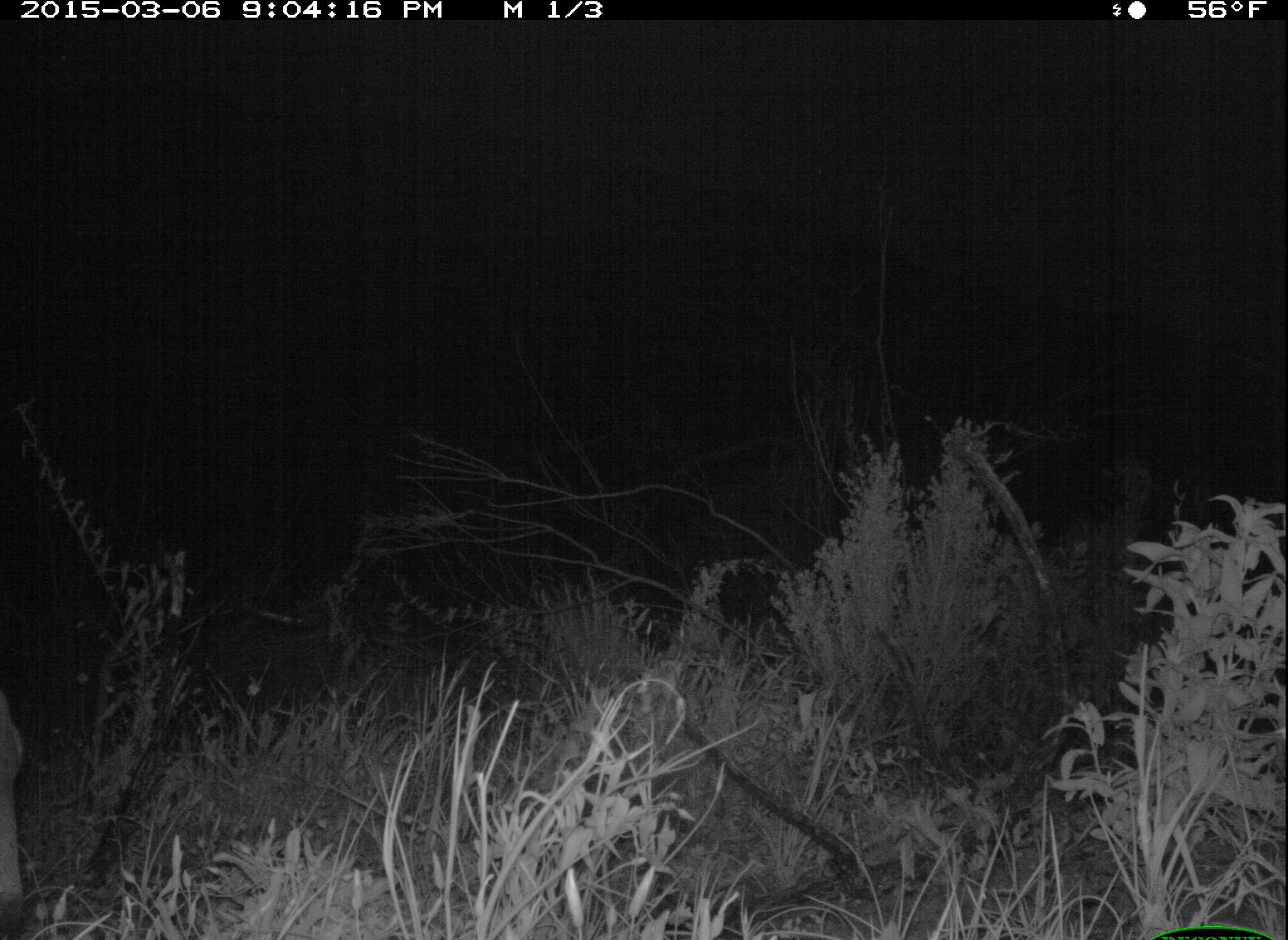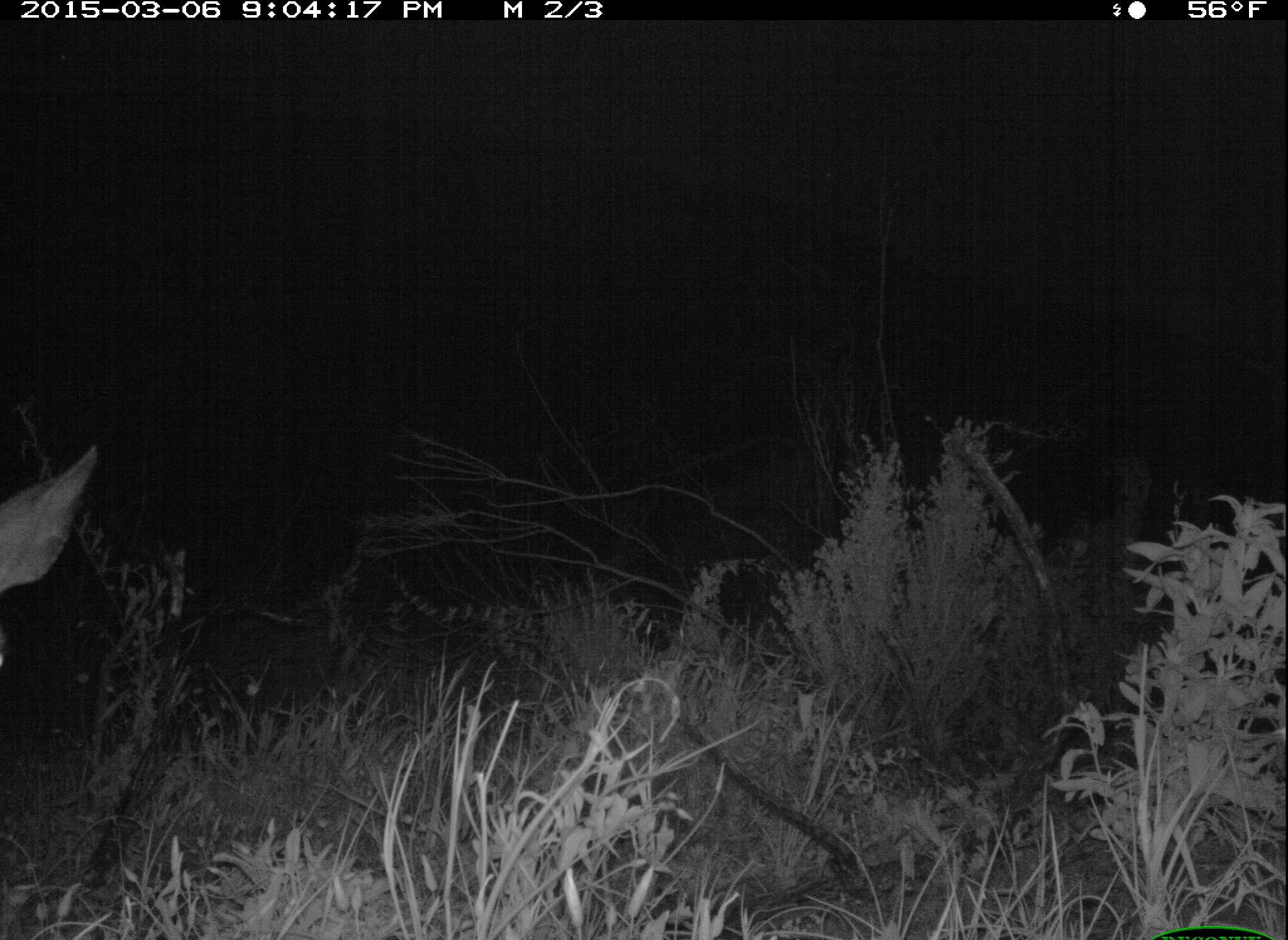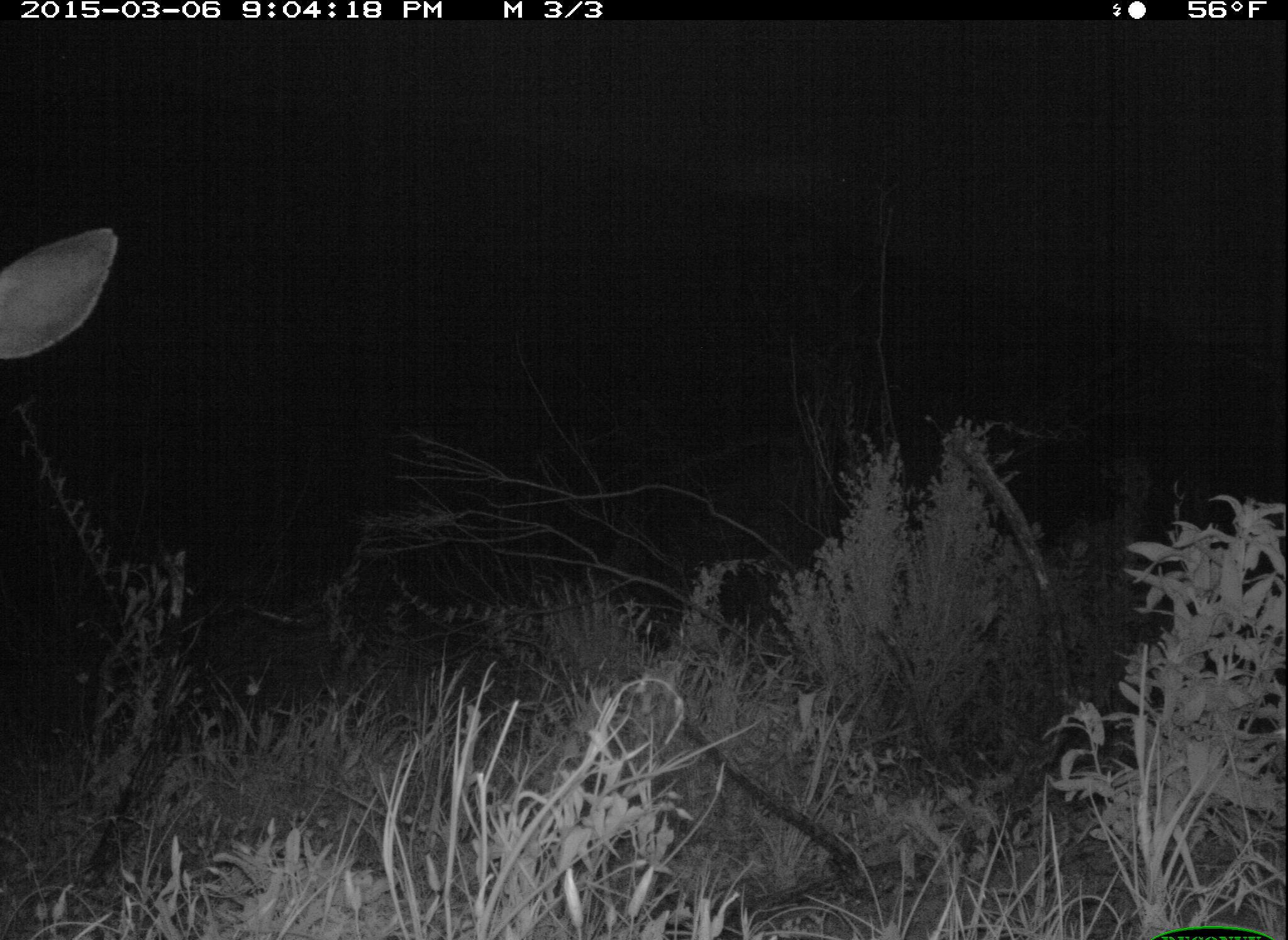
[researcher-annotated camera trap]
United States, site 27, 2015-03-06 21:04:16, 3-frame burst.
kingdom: Animalia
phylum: Chordata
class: Mammalia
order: Artiodactyla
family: Cervidae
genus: Odocoileus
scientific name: Odocoileus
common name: deer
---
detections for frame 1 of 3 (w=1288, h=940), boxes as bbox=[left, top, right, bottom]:
deer: bbox=[0, 691, 30, 935]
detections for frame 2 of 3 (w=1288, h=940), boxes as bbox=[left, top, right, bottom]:
deer: bbox=[0, 443, 102, 599]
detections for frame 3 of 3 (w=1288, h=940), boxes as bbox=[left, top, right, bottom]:
deer: bbox=[0, 226, 120, 363]